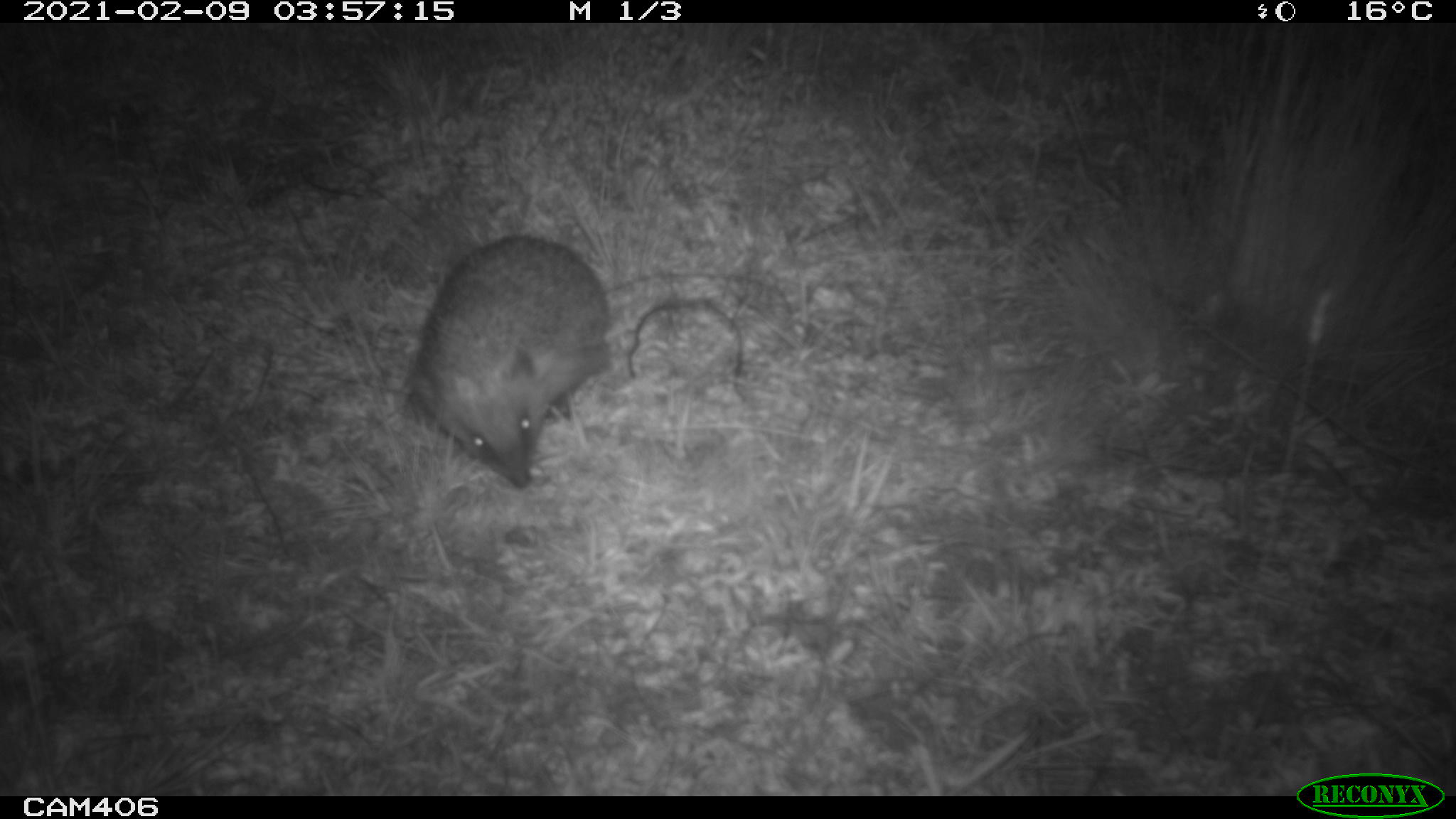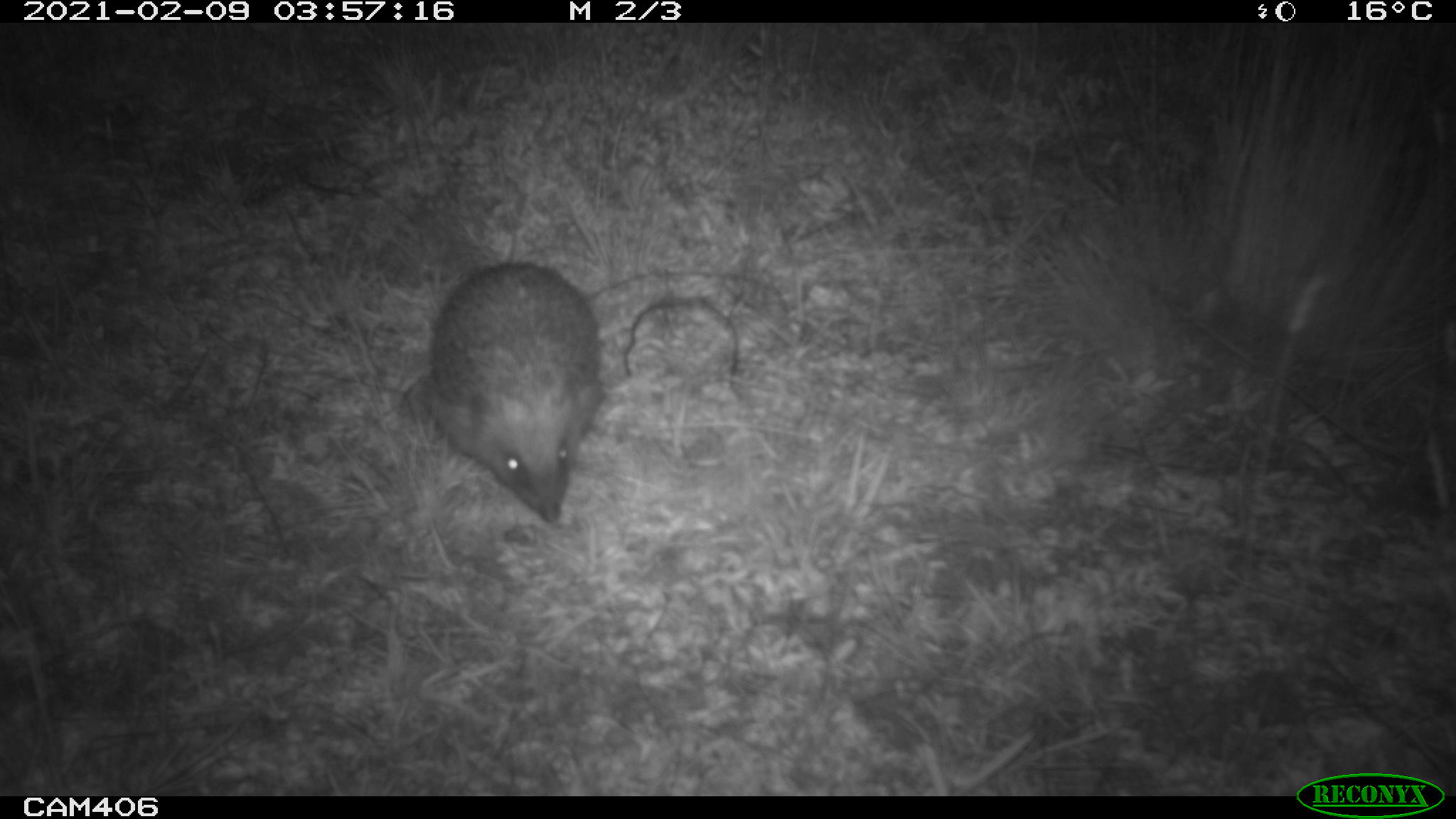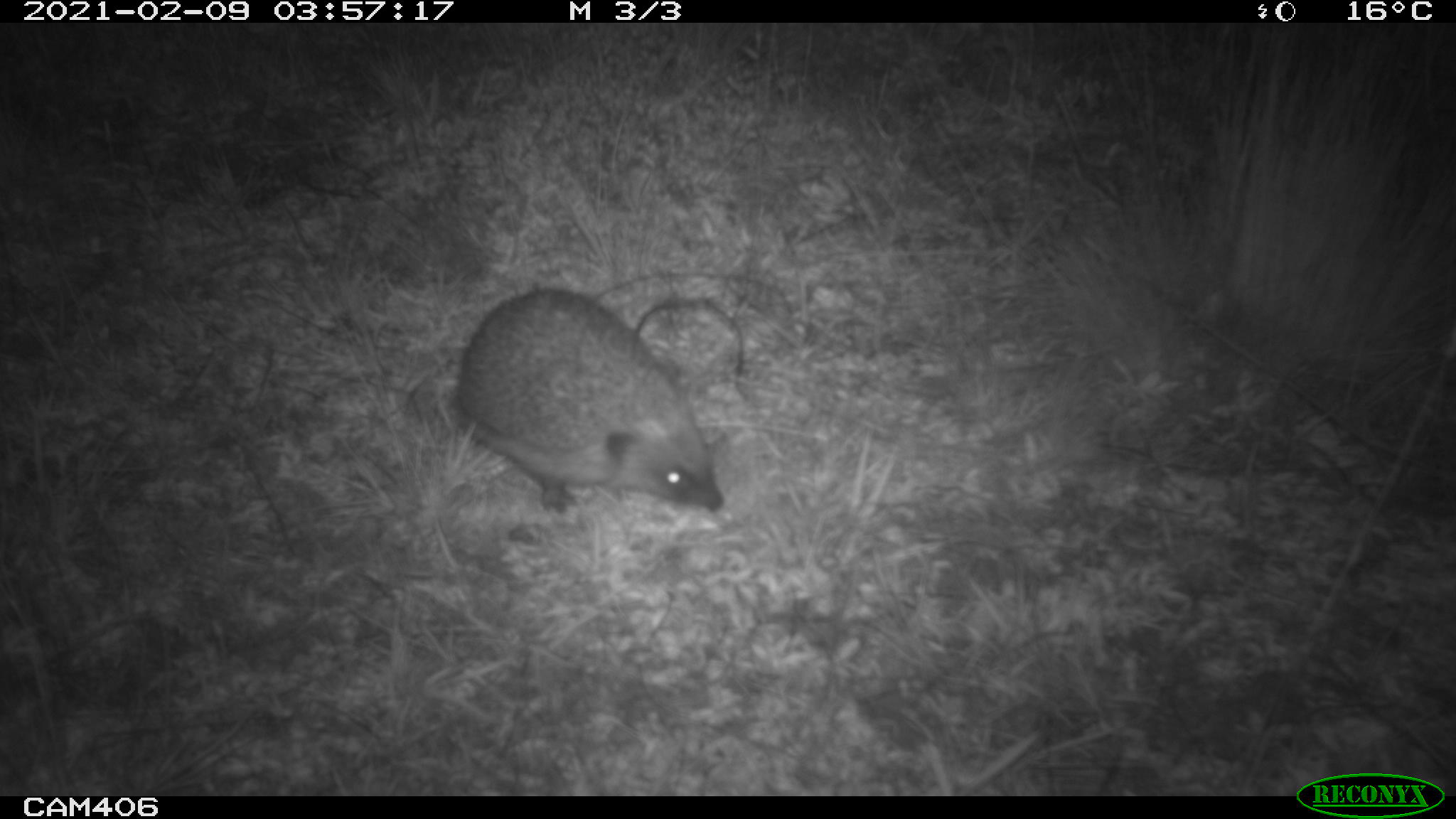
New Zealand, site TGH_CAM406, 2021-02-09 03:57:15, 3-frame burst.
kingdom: Animalia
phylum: Chordata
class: Mammalia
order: Eulipotyphla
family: Erinaceidae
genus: Erinaceus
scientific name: Erinaceus europaeus europaeus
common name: european hedgehog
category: hedgehog